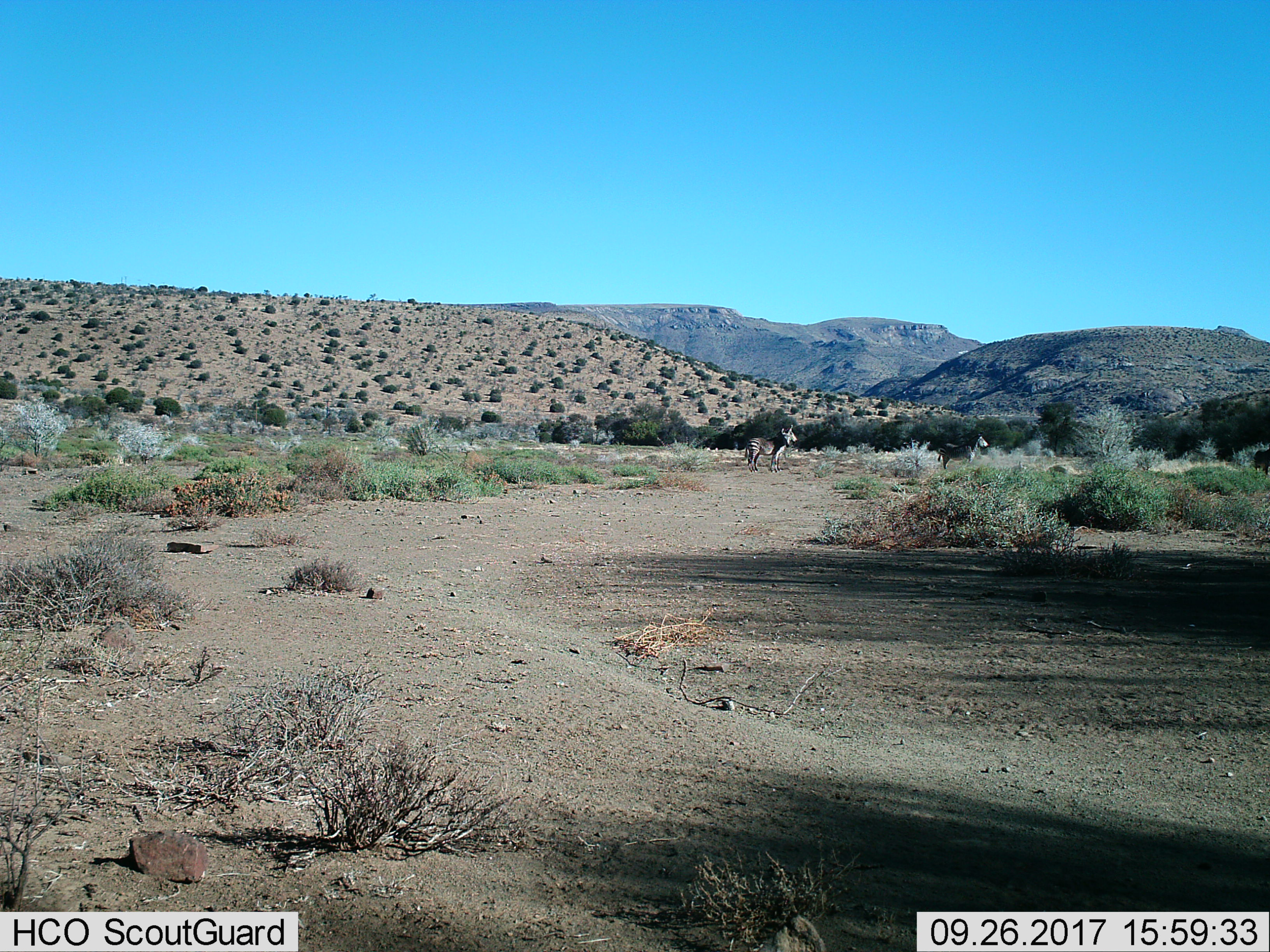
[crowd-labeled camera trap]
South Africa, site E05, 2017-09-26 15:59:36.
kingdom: Animalia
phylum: Chordata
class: Mammalia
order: Perissodactyla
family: Equidae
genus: Equus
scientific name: Equus zebra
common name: mountain zebra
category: zebramountain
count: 3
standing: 100%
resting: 0%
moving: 0%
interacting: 0%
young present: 0%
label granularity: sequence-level